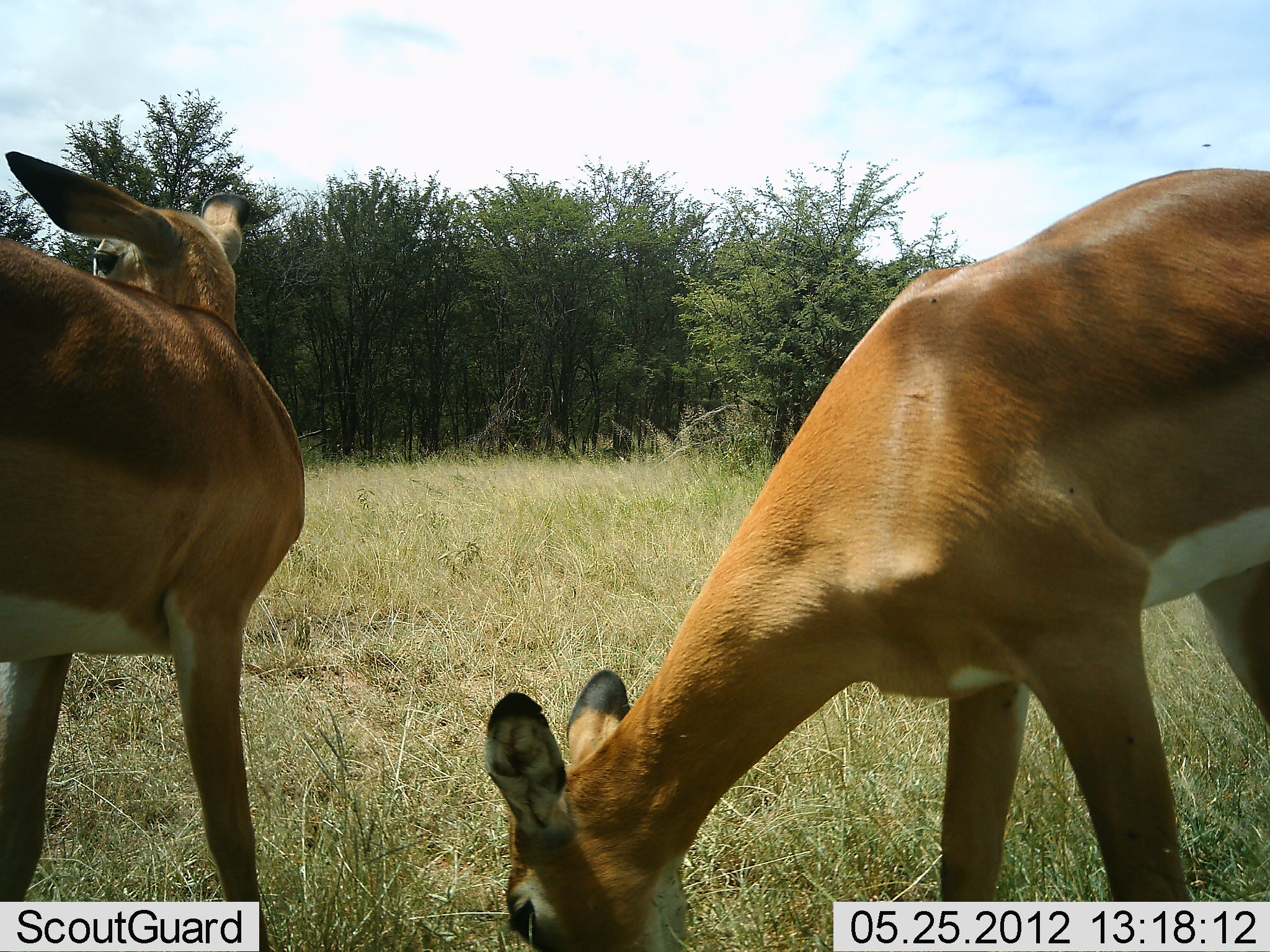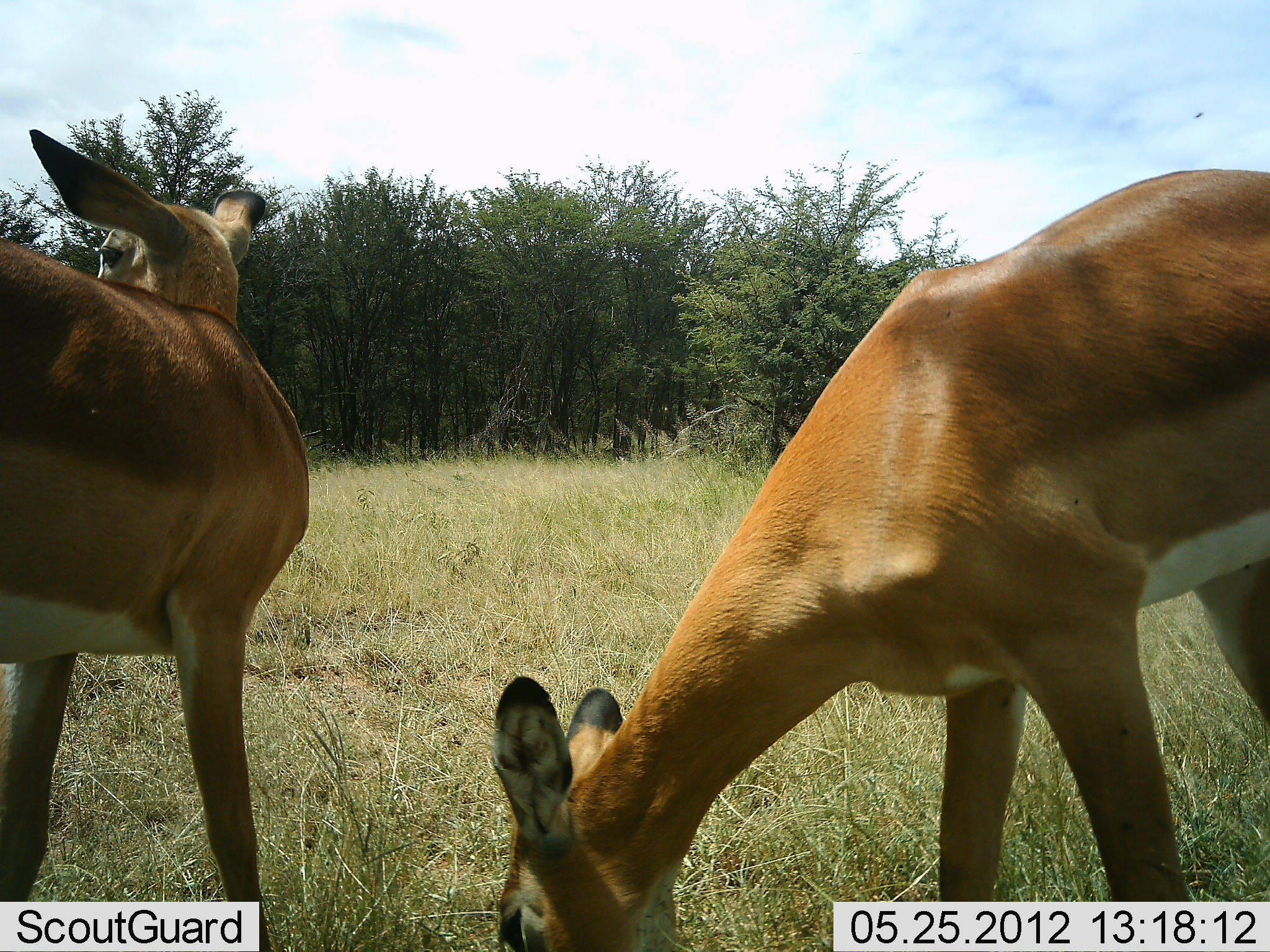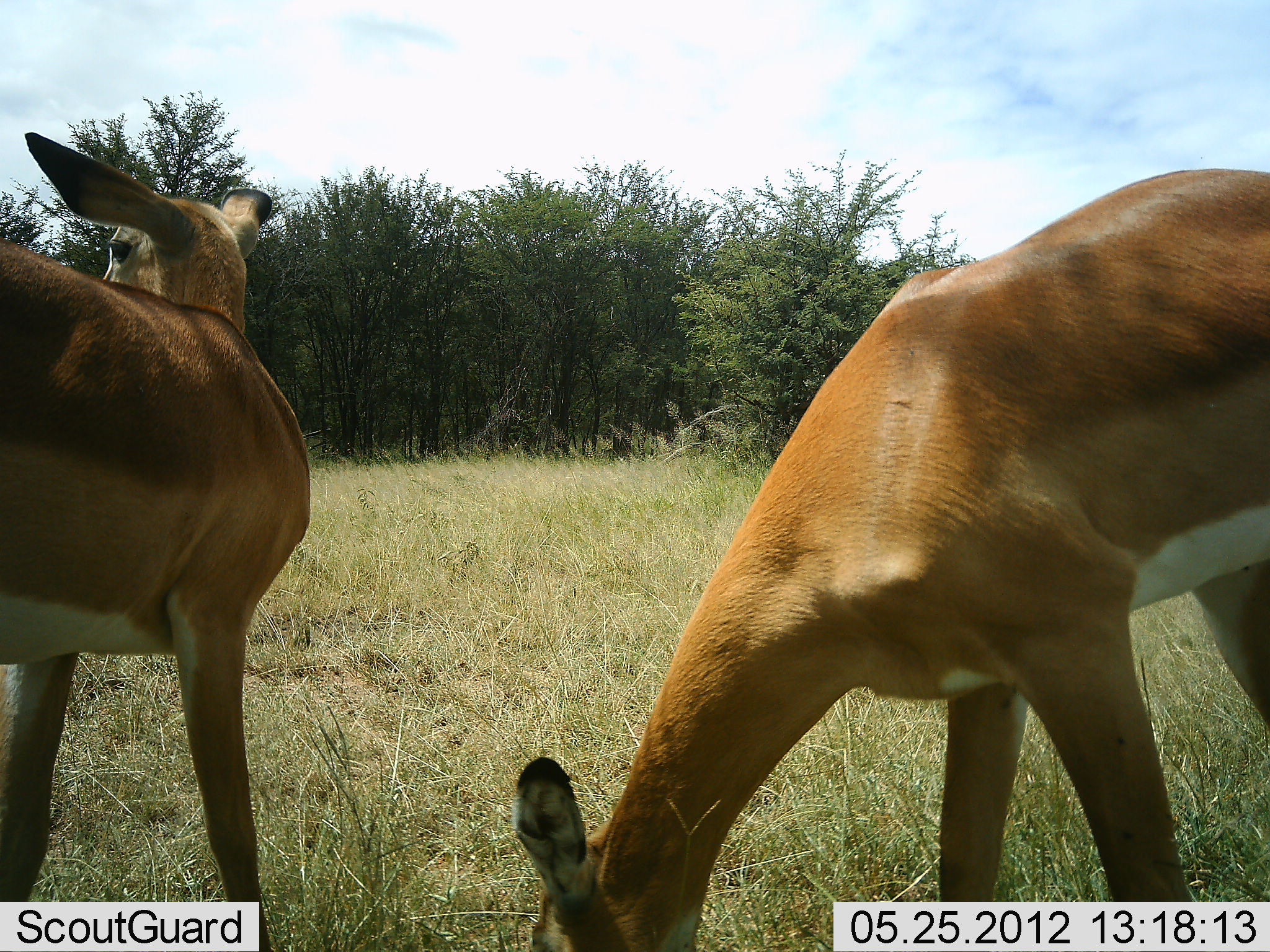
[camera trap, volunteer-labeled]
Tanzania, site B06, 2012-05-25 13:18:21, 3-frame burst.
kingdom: Animalia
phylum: Chordata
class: Mammalia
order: Artiodactyla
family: Bovidae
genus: Aepyceros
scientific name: Aepyceros melampus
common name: impala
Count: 2.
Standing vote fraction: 91%.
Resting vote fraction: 0%.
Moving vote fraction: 0%.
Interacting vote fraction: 0%.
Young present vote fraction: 0%.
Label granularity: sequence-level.